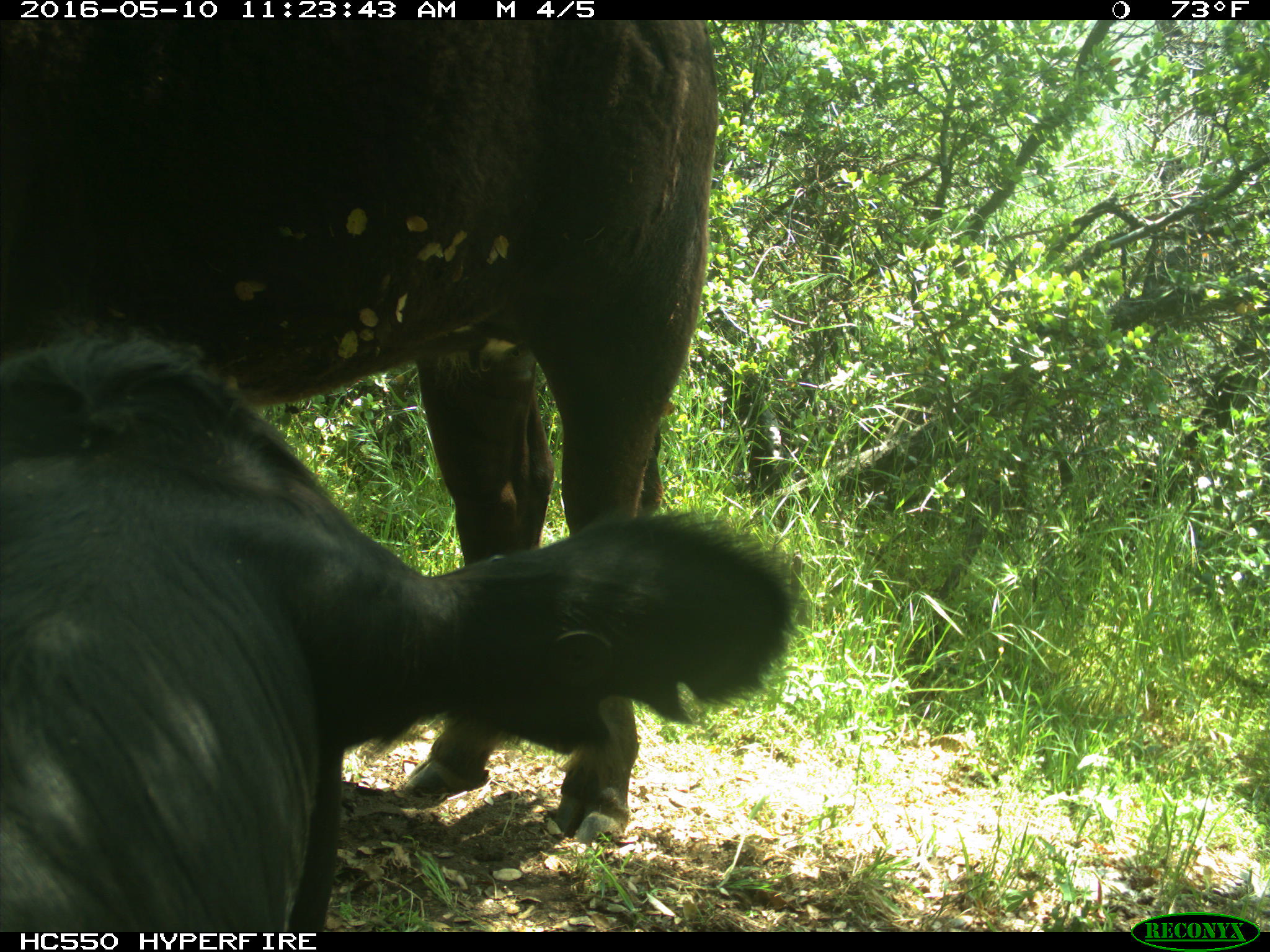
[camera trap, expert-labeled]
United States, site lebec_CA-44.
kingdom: Animalia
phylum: Chordata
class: Mammalia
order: Artiodactyla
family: Bovidae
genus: Bos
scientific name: Bos taurus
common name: domestic cow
Bos taurus (domestic cow).